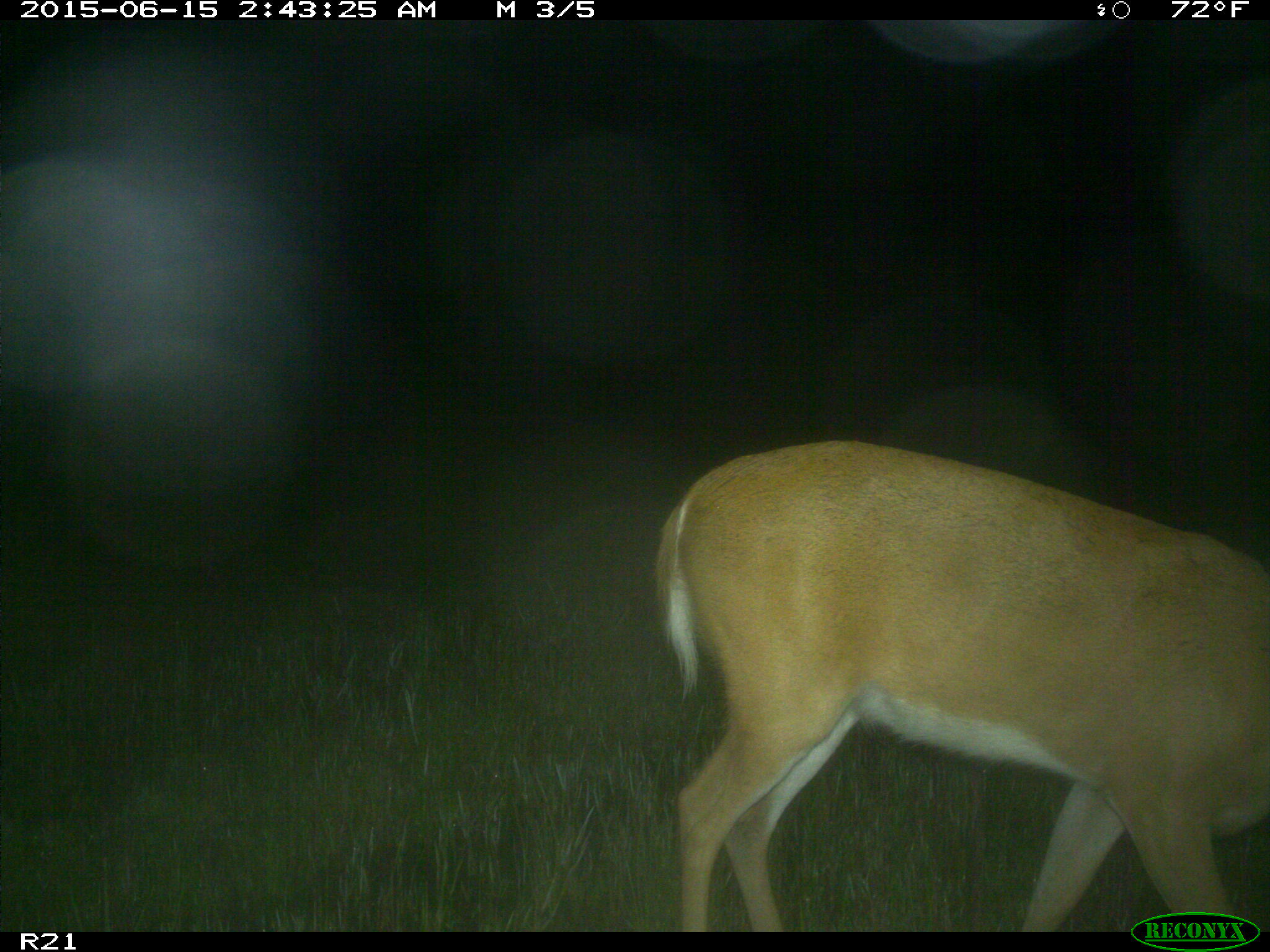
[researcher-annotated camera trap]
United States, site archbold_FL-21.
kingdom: Animalia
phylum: Chordata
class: Mammalia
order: Artiodactyla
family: Cervidae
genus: Odocoileus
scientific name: Odocoileus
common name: deer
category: unidentified deer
Unidentified deer (deer) (Odocoileus).